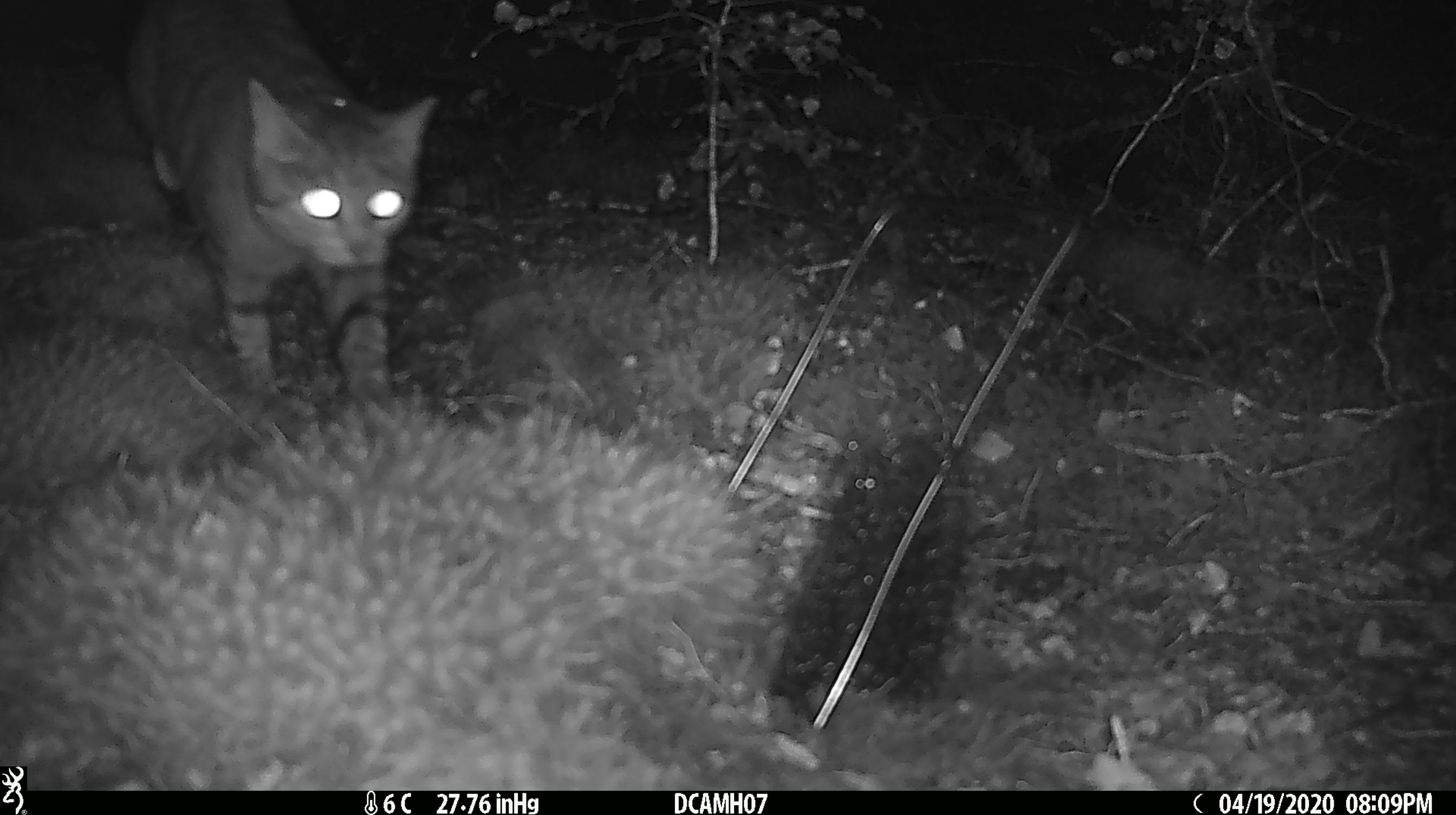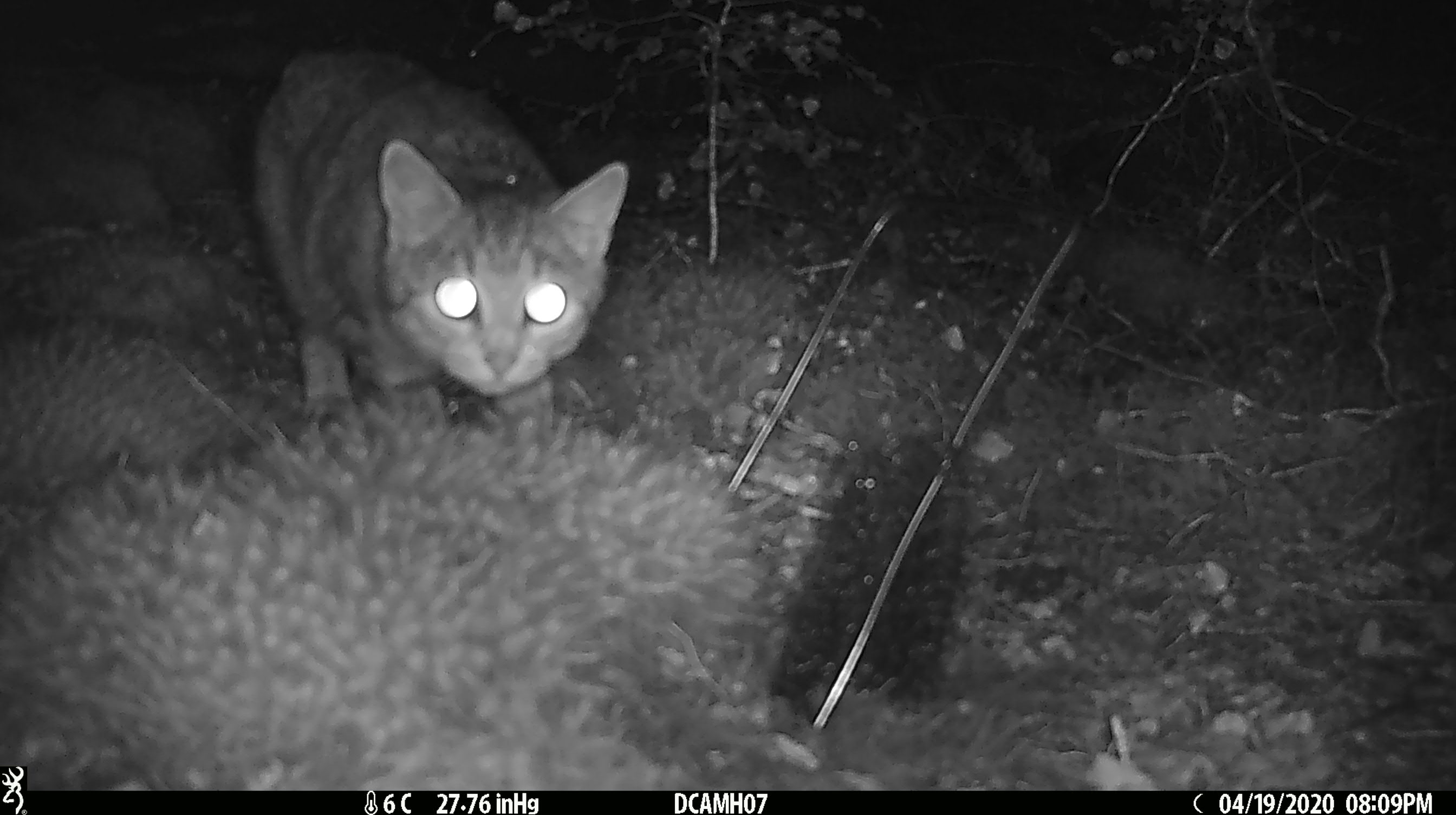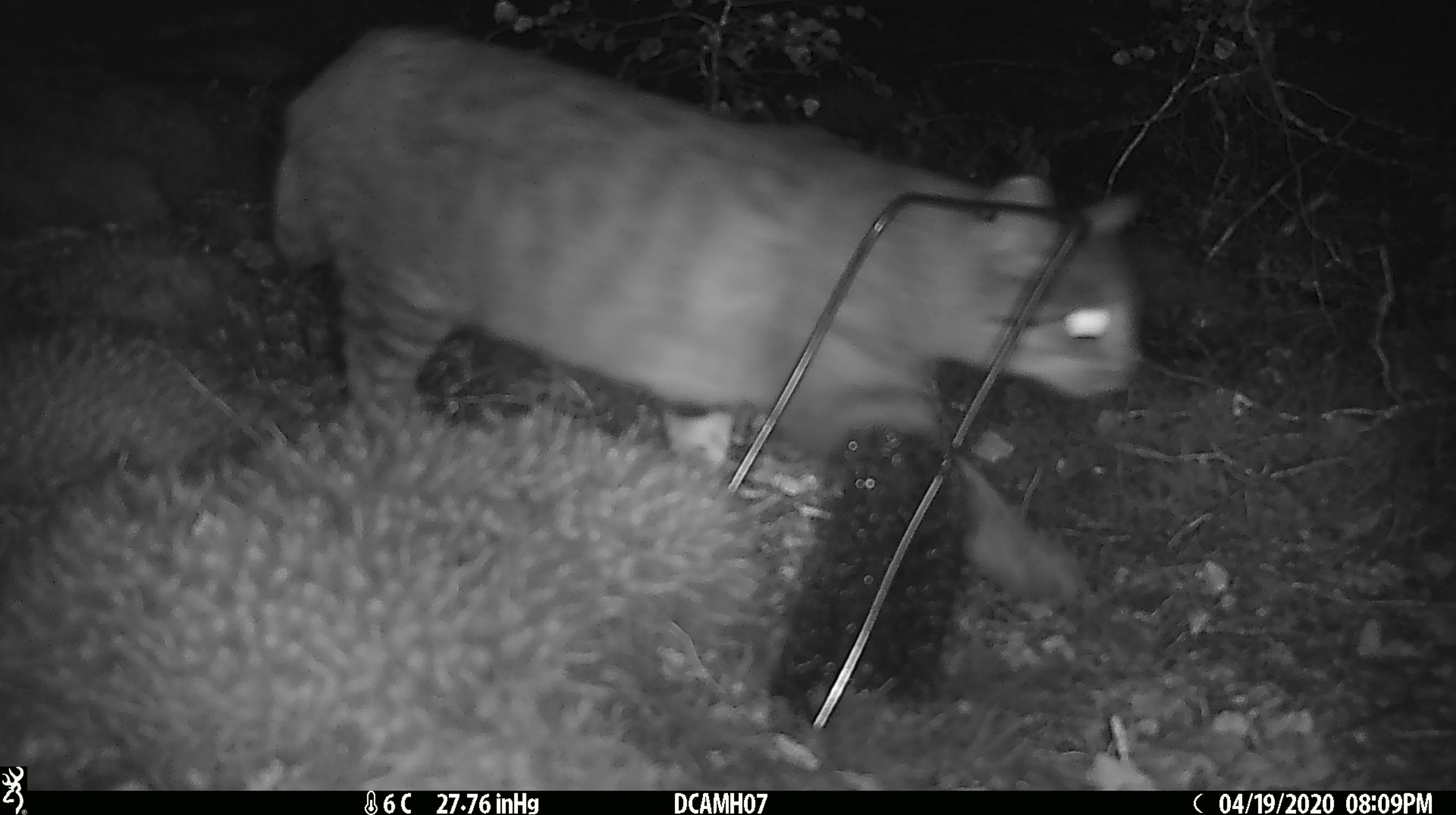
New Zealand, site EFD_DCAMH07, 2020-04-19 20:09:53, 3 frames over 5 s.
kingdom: Animalia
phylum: Chordata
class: Mammalia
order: Carnivora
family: Felidae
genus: Felis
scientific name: Felis catus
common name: domestic cat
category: cat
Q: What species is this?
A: Cat (domestic cat) (Felis catus).